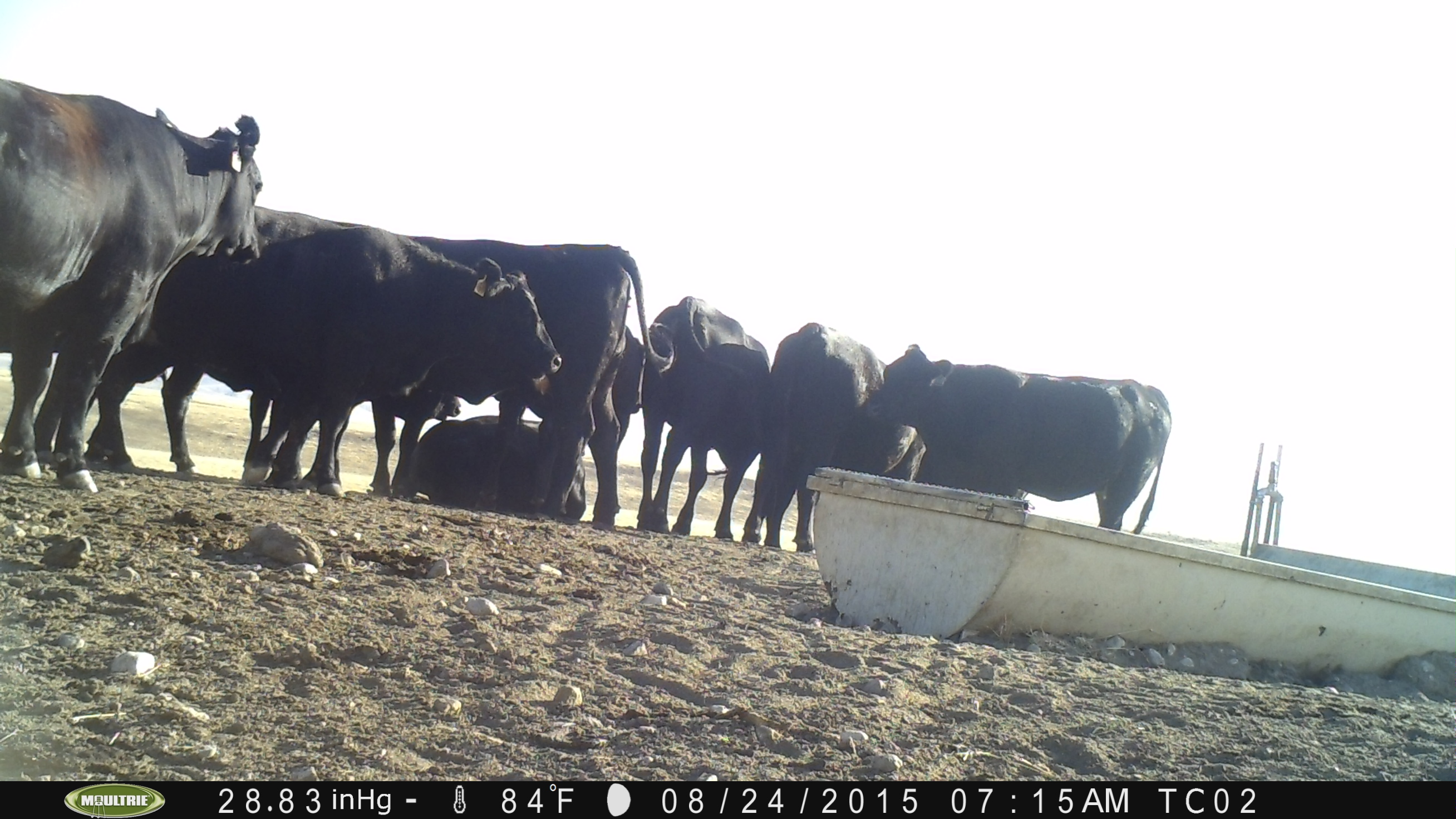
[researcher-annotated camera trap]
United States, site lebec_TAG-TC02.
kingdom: Animalia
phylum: Chordata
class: Mammalia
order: Artiodactyla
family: Bovidae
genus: Bos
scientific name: Bos taurus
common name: domestic cow